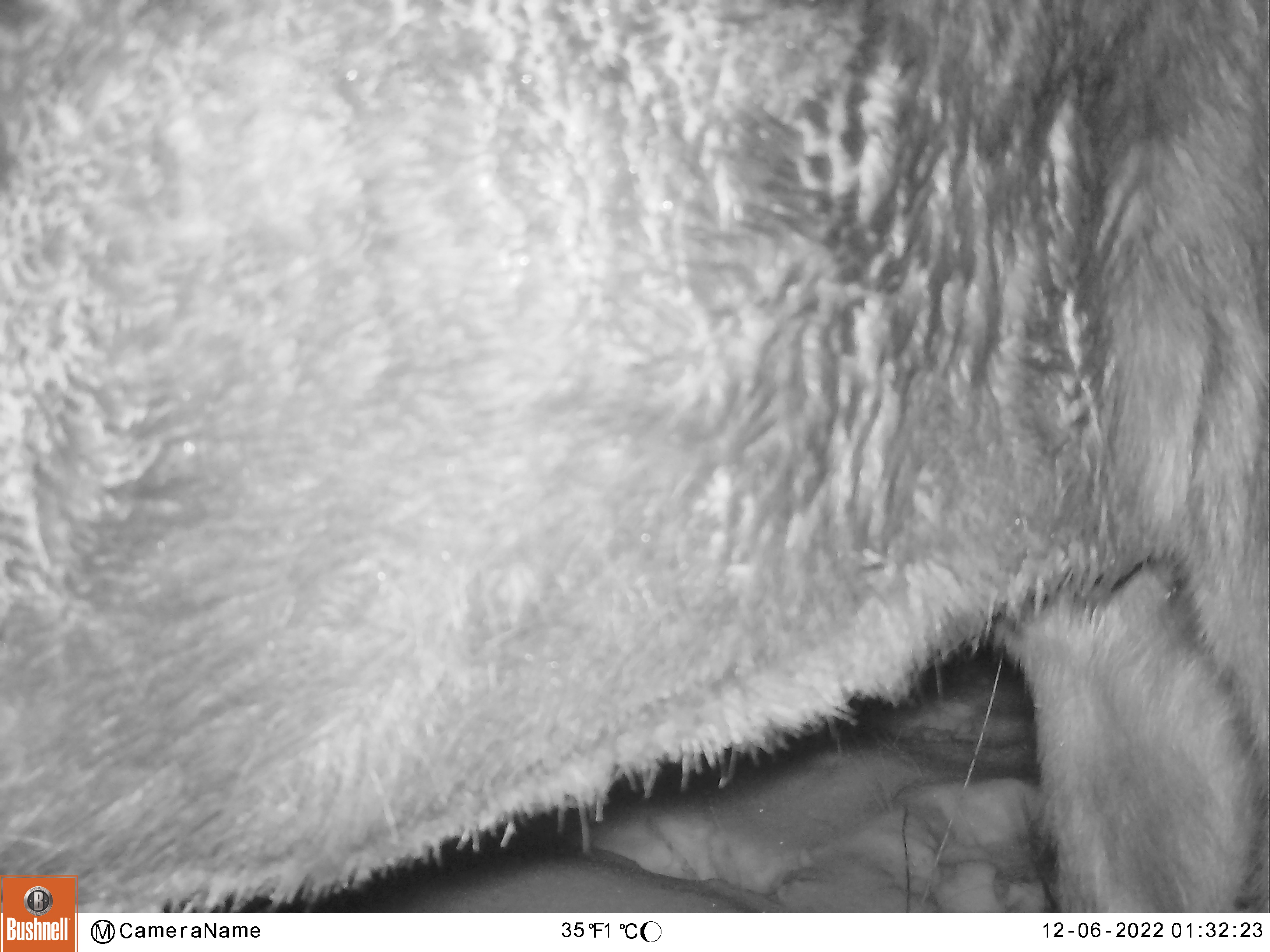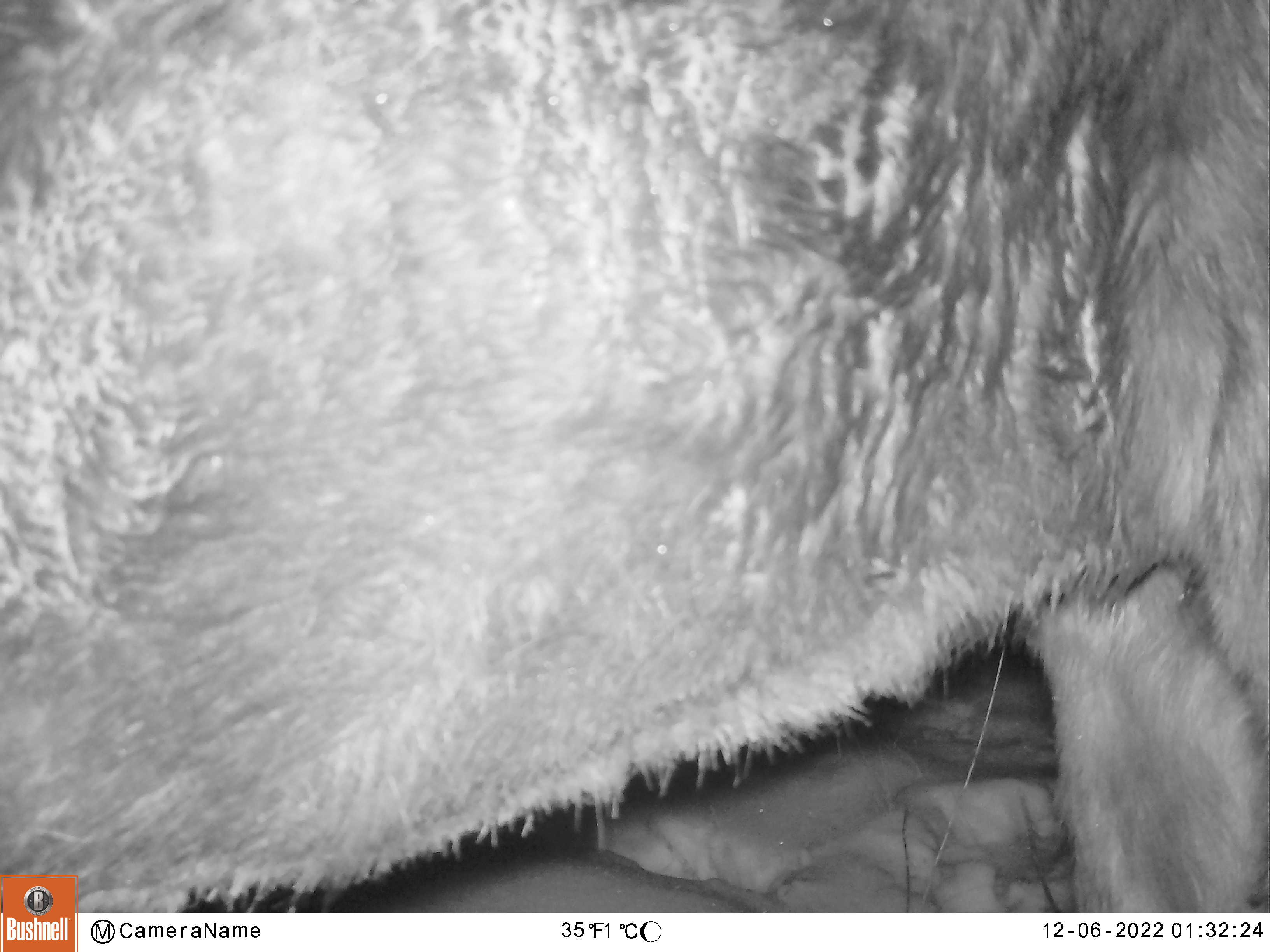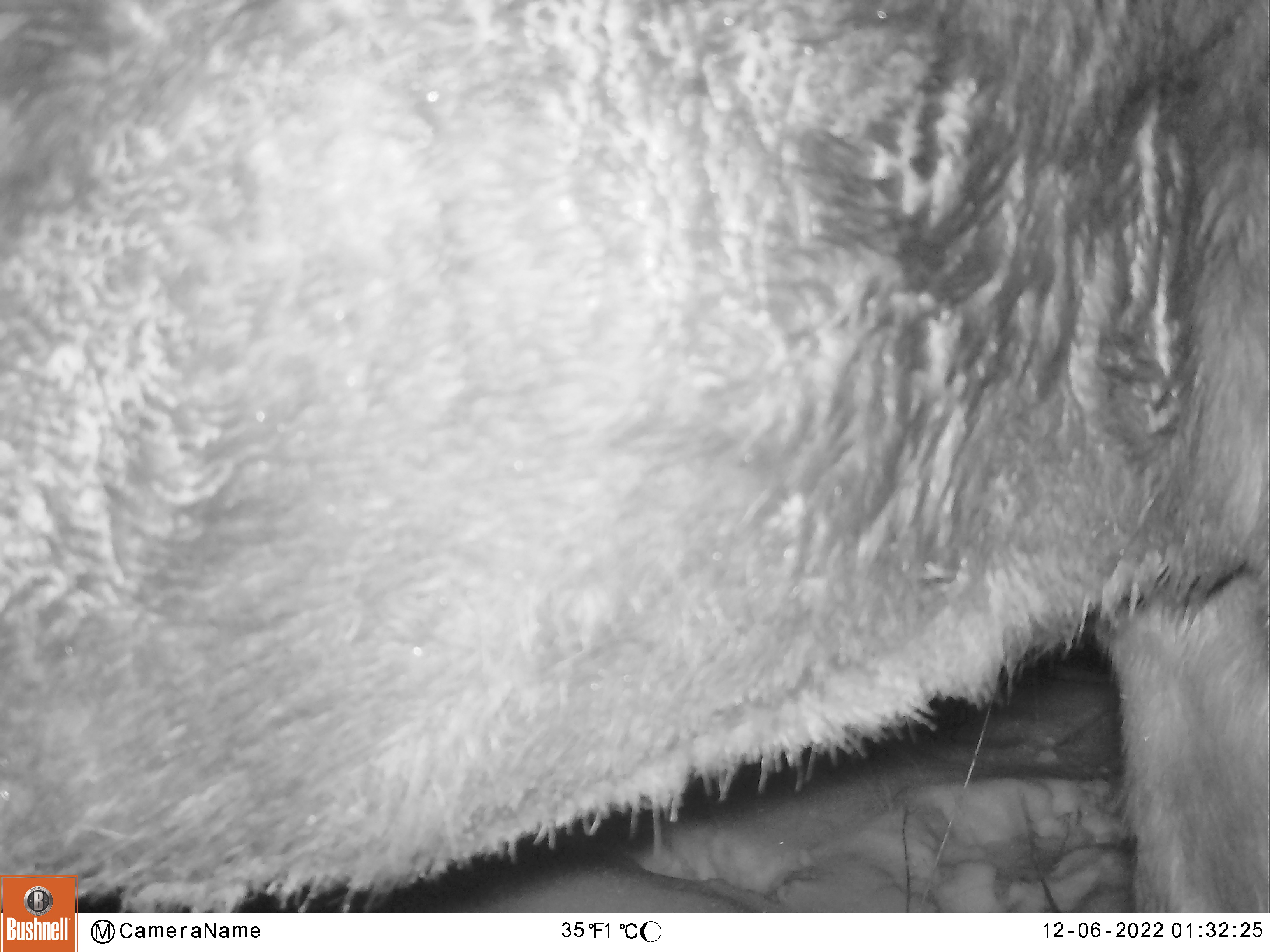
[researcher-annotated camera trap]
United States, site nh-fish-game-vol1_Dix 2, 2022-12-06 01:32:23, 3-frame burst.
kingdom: Animalia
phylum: Chordata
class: Mammalia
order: Artiodactyla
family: Cervidae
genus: Alces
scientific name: Alces alces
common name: moose